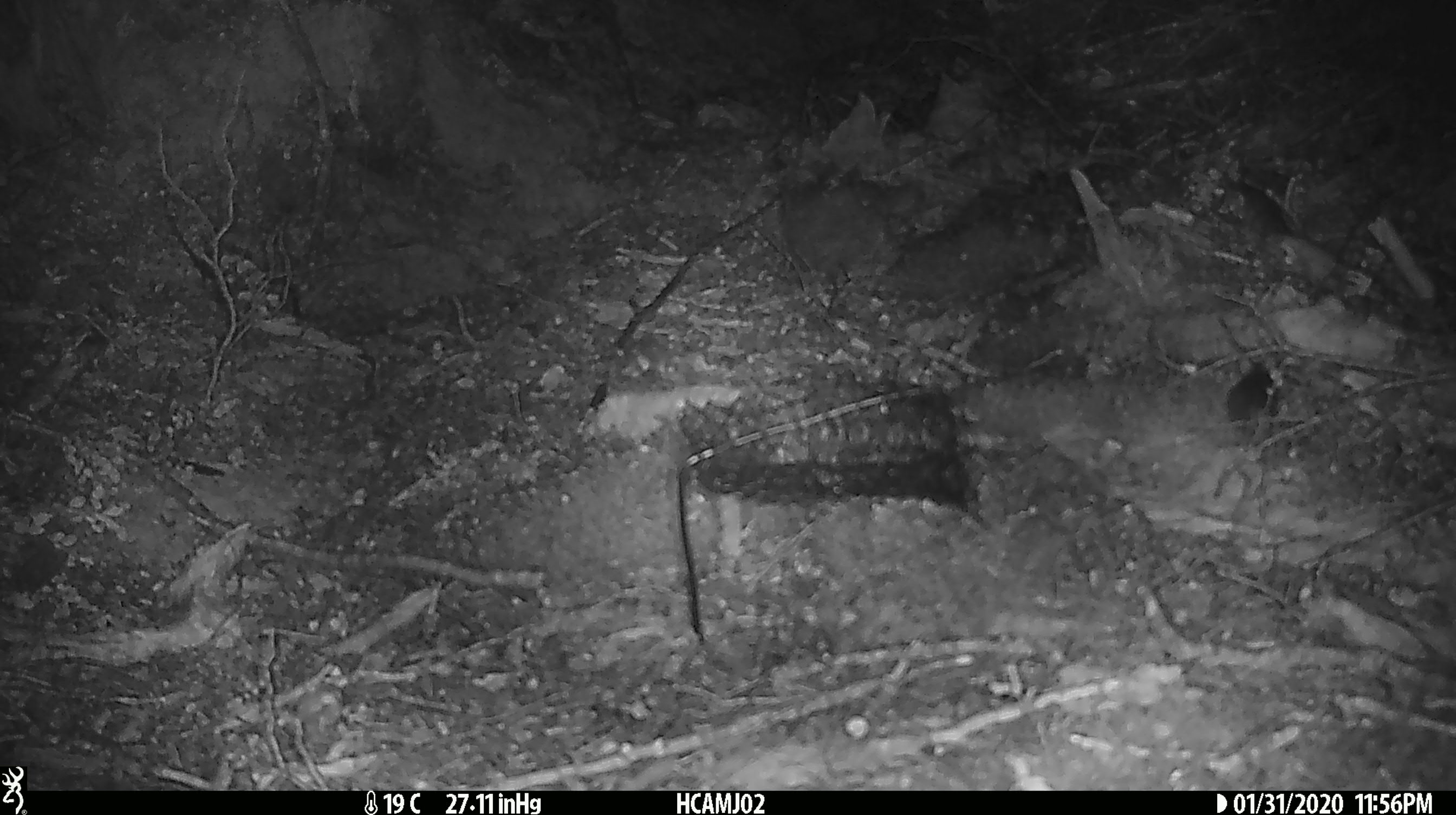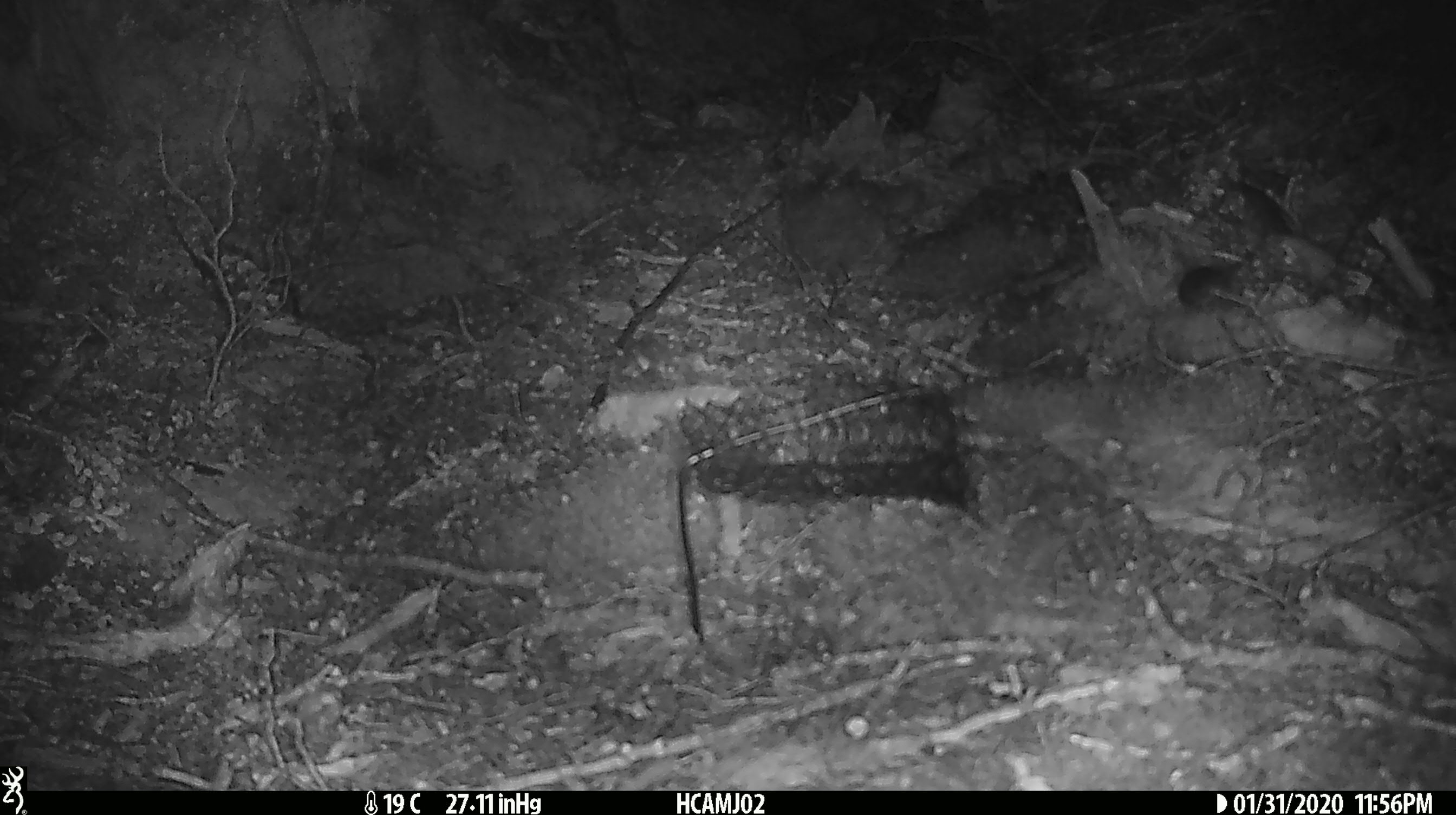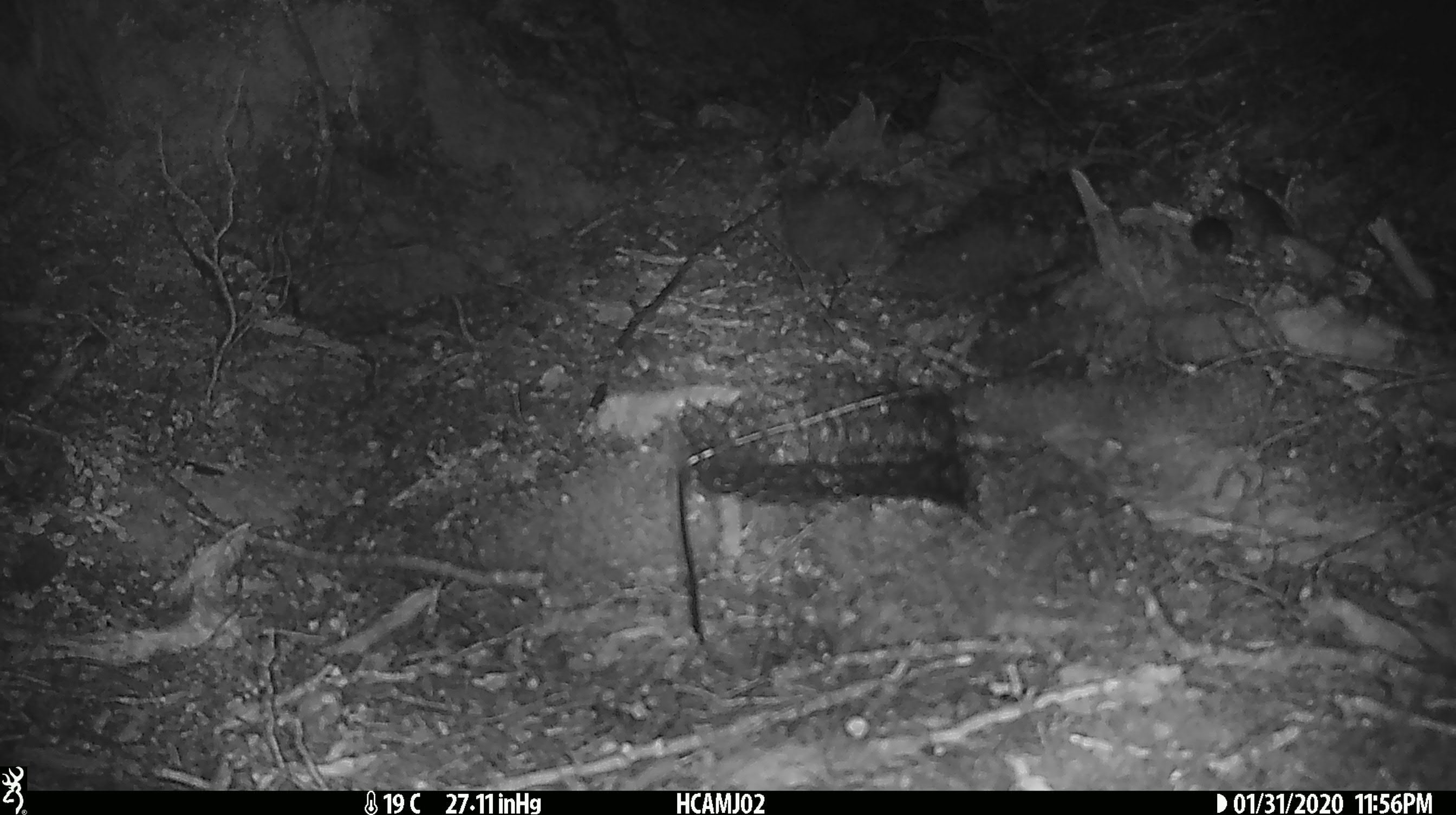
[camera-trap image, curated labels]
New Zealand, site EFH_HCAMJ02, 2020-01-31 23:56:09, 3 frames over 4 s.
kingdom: Animalia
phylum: Chordata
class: Mammalia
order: Rodentia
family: Muridae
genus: Mus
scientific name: Mus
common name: mouse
Mouse (Mus).